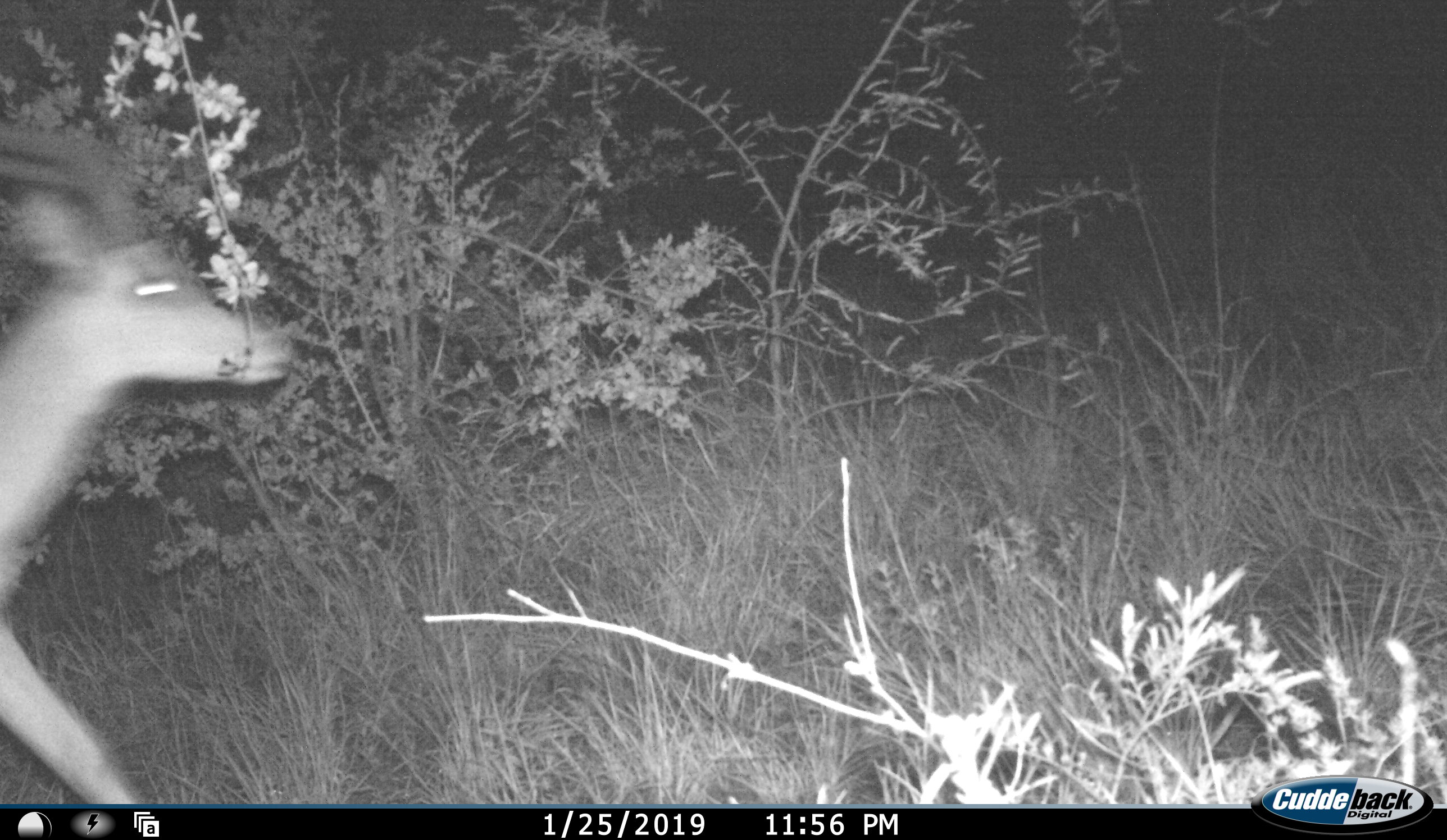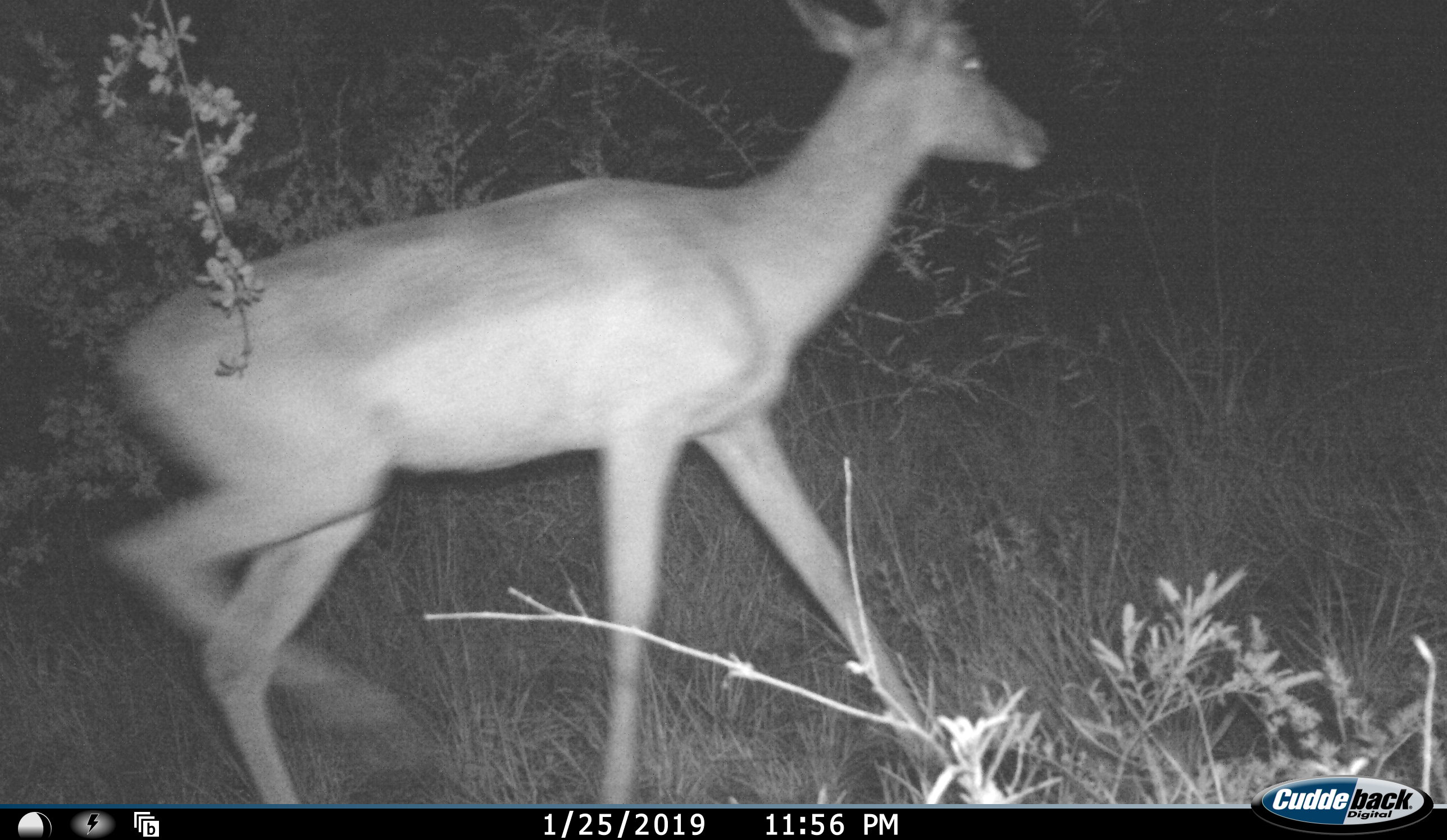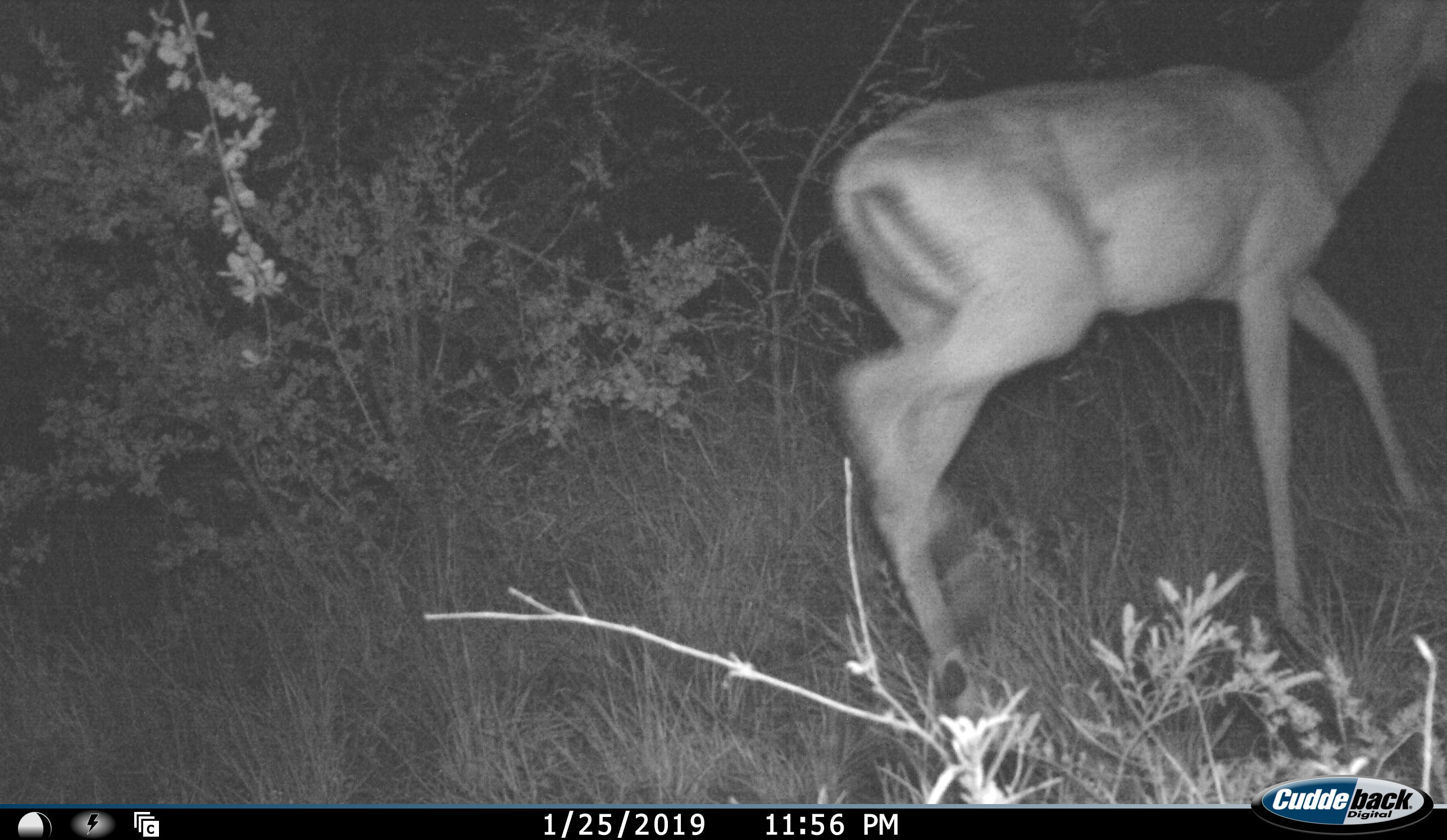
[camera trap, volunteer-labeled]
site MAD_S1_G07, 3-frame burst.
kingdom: Animalia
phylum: Chordata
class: Mammalia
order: Artiodactyla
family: Bovidae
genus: Aepyceros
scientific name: Aepyceros melampus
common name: impala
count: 1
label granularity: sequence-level